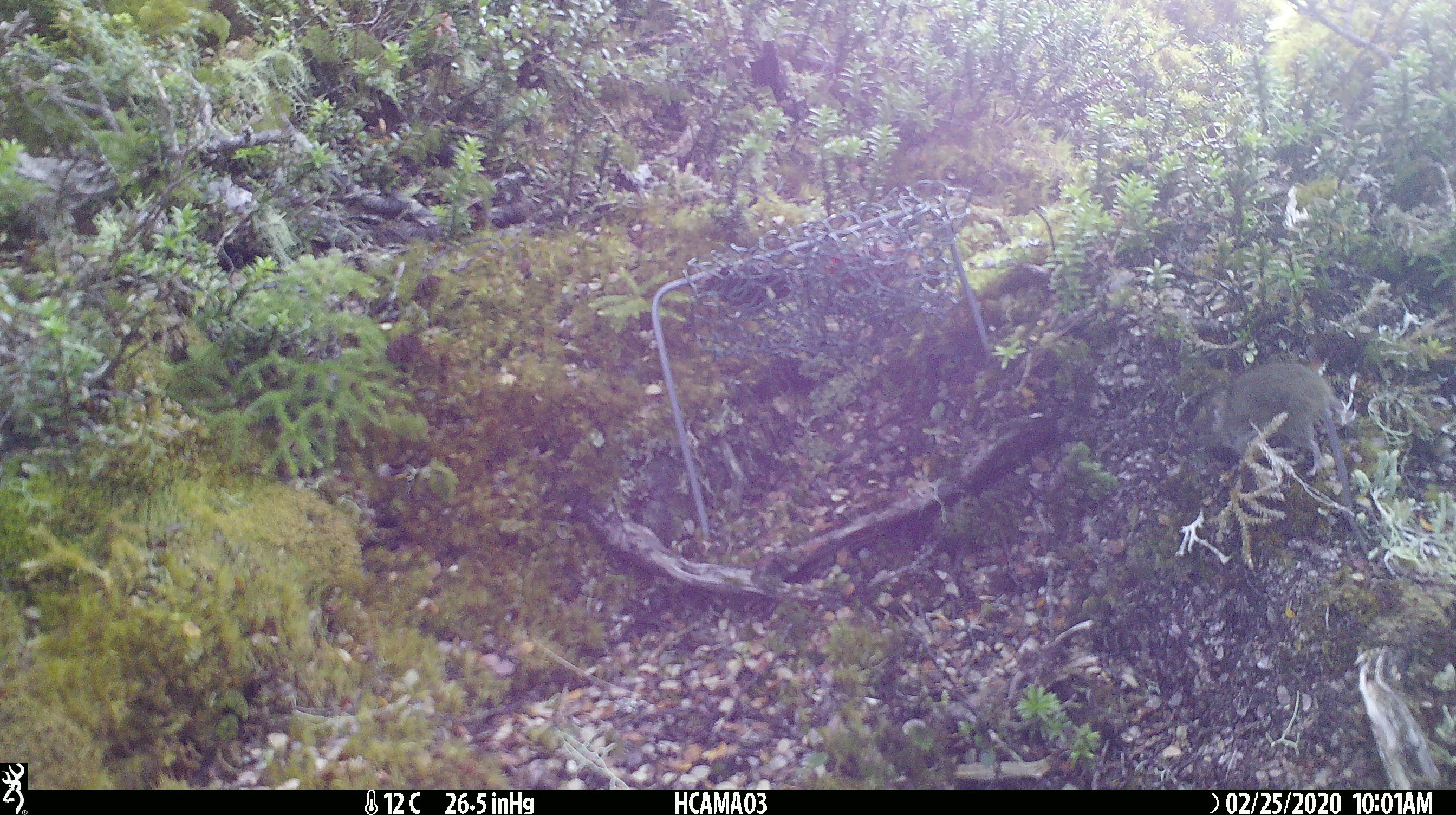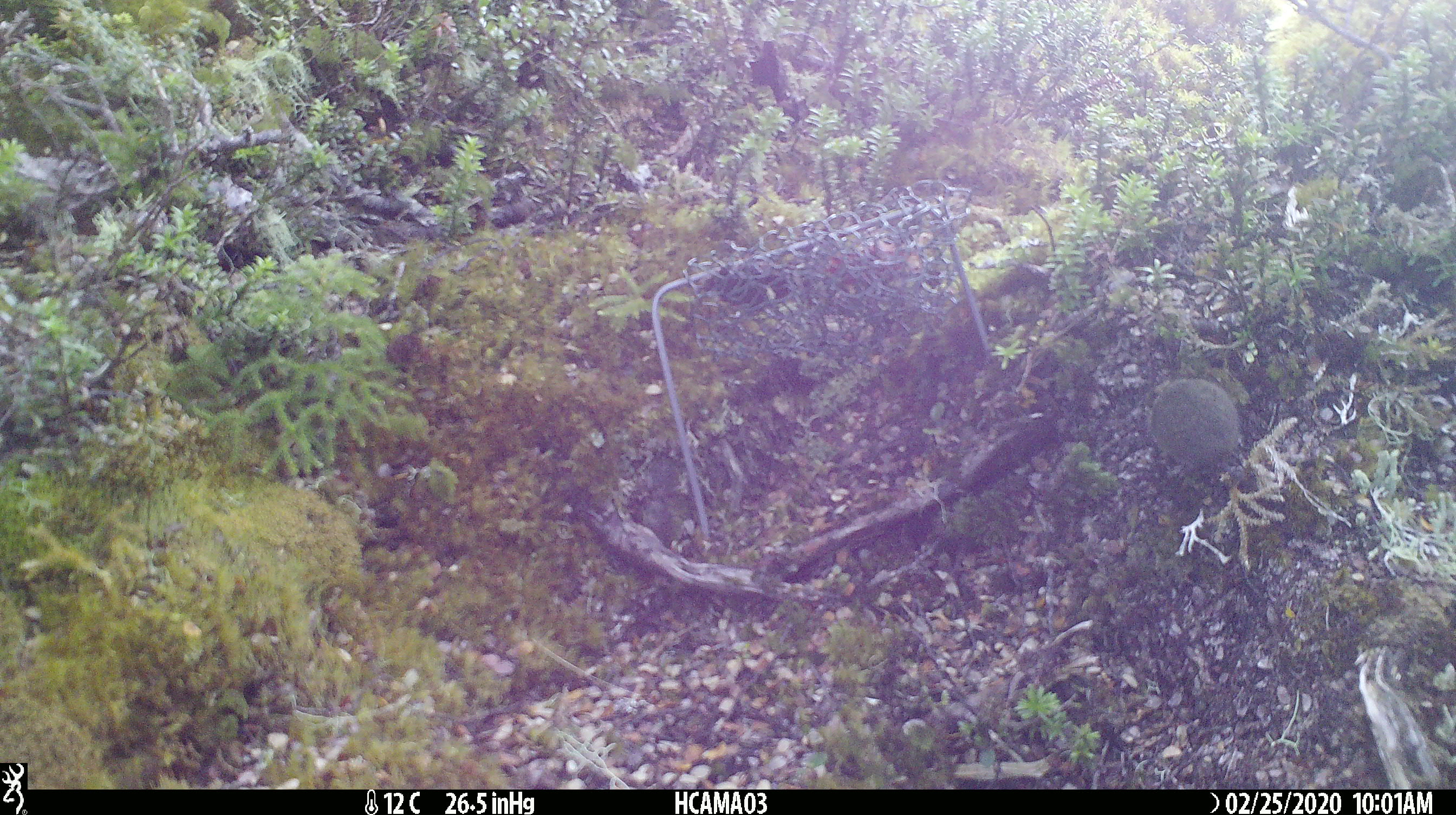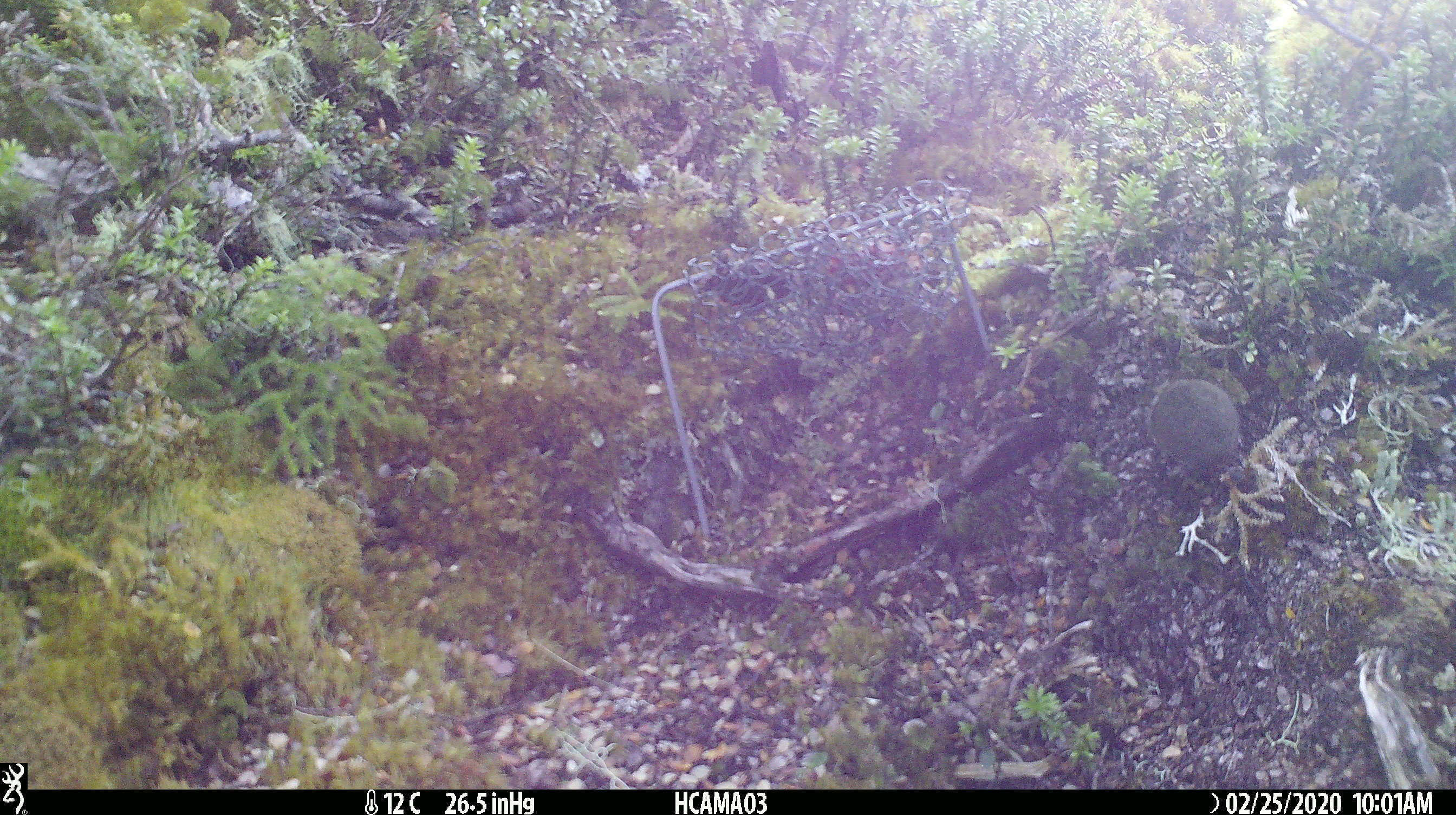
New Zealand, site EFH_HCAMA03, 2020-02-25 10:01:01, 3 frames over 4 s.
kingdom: Animalia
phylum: Chordata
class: Mammalia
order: Rodentia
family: Muridae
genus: Mus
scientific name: Mus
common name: mouse